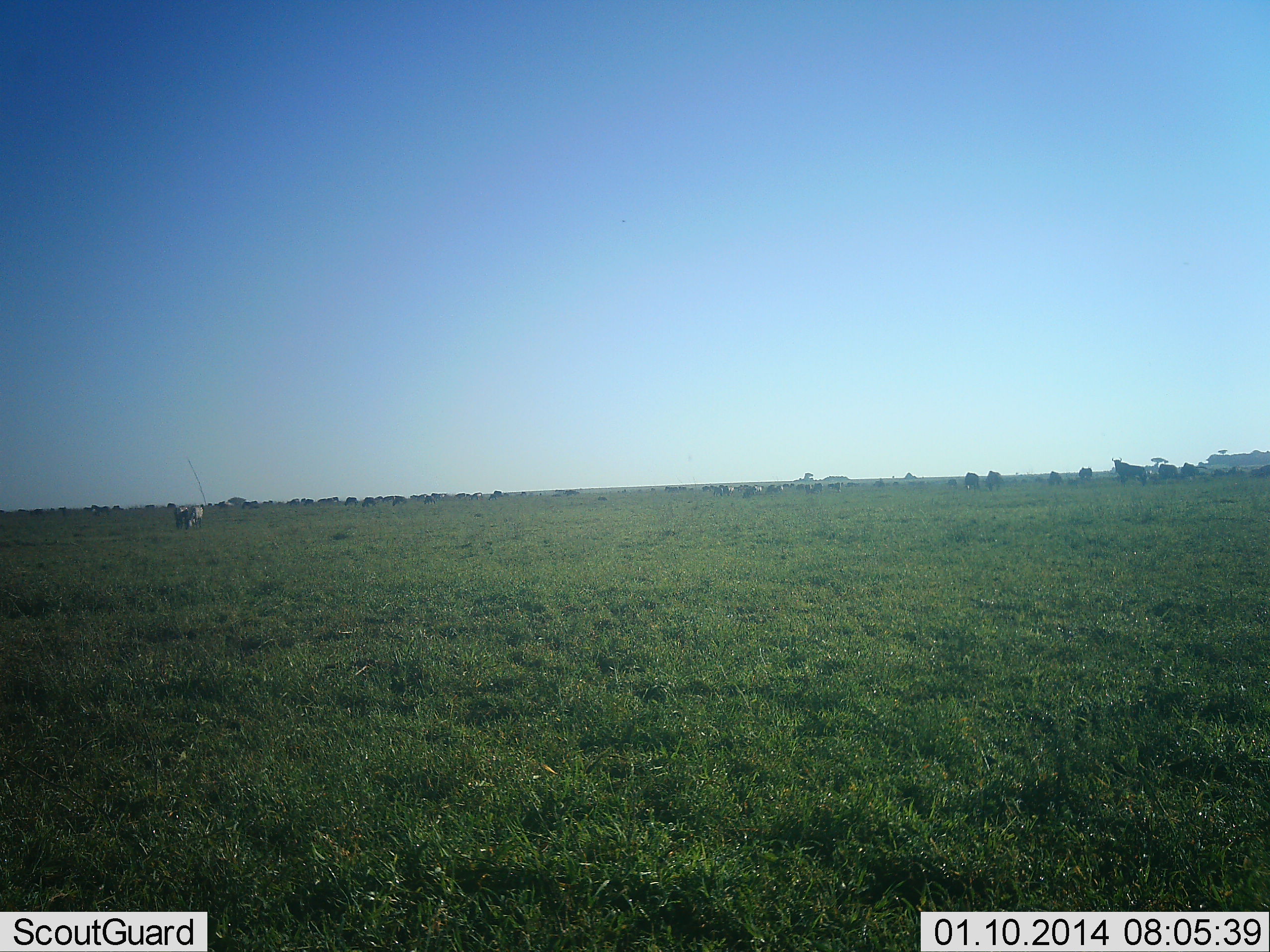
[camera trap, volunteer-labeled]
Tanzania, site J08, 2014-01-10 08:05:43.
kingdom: Animalia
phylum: Chordata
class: Mammalia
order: Artiodactyla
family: Bovidae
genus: Connochaetes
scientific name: Connochaetes taurinus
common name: blue wildebeest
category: wildebeest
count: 11-50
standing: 64%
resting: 0%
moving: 29%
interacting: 0%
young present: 0%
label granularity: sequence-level